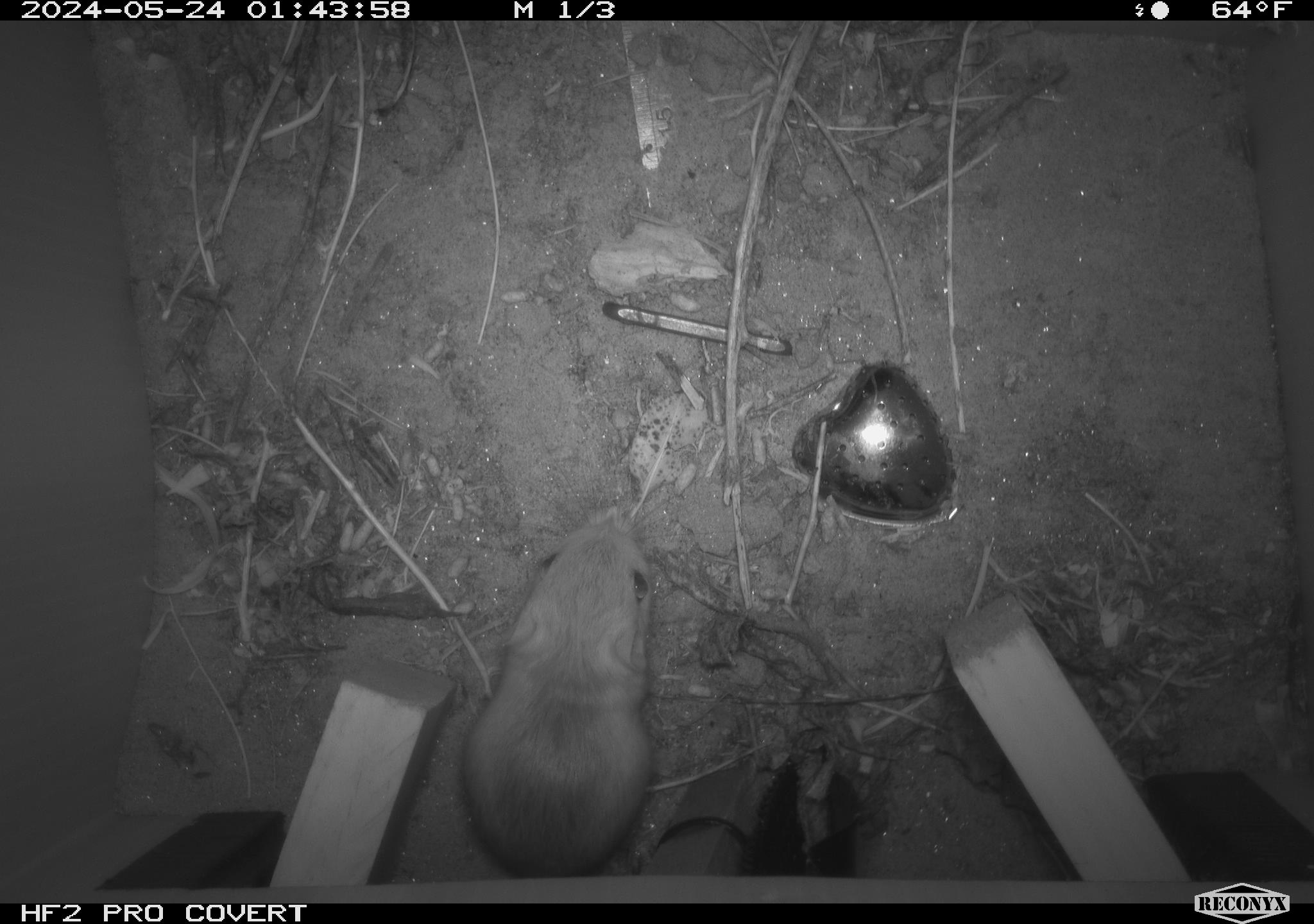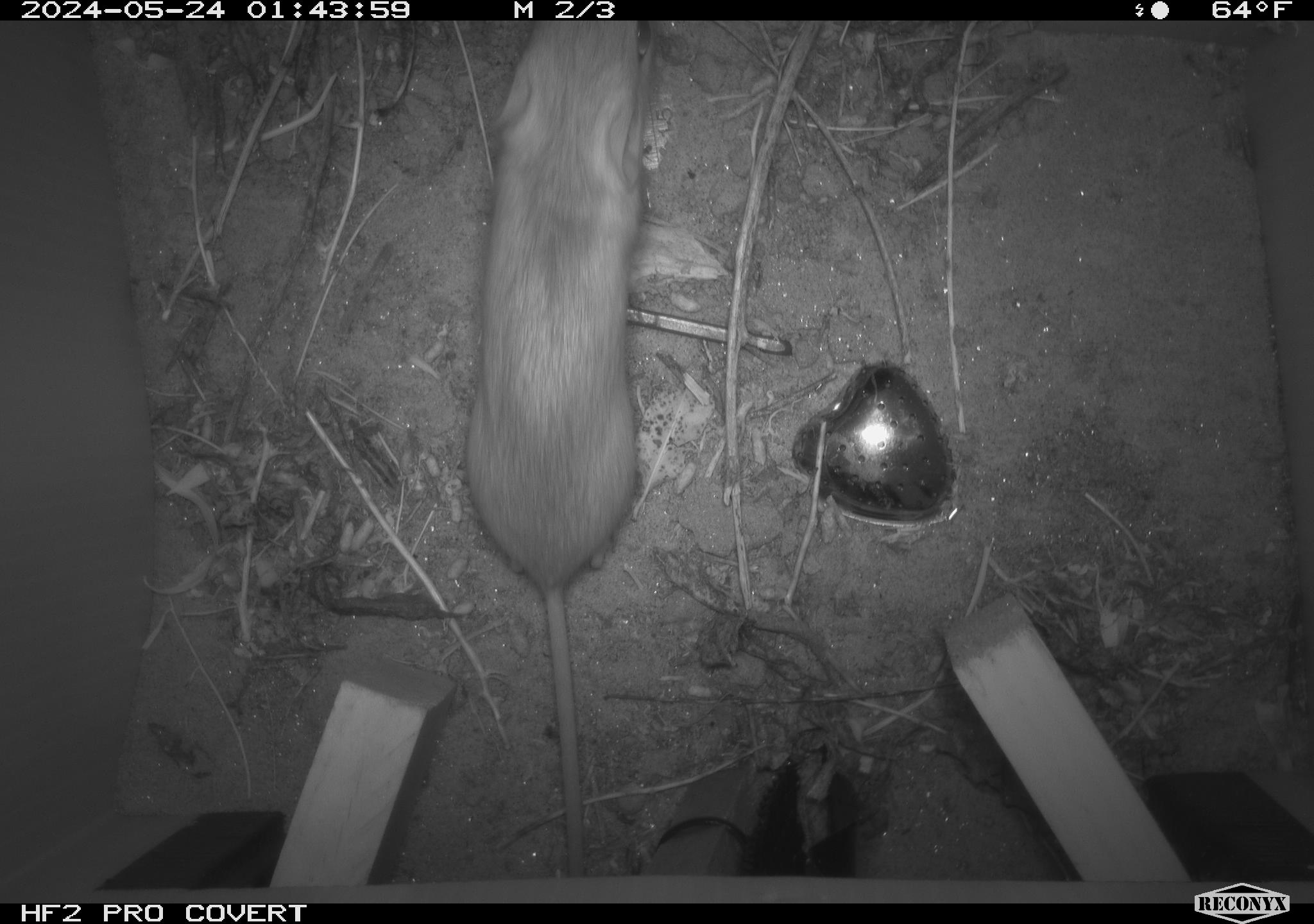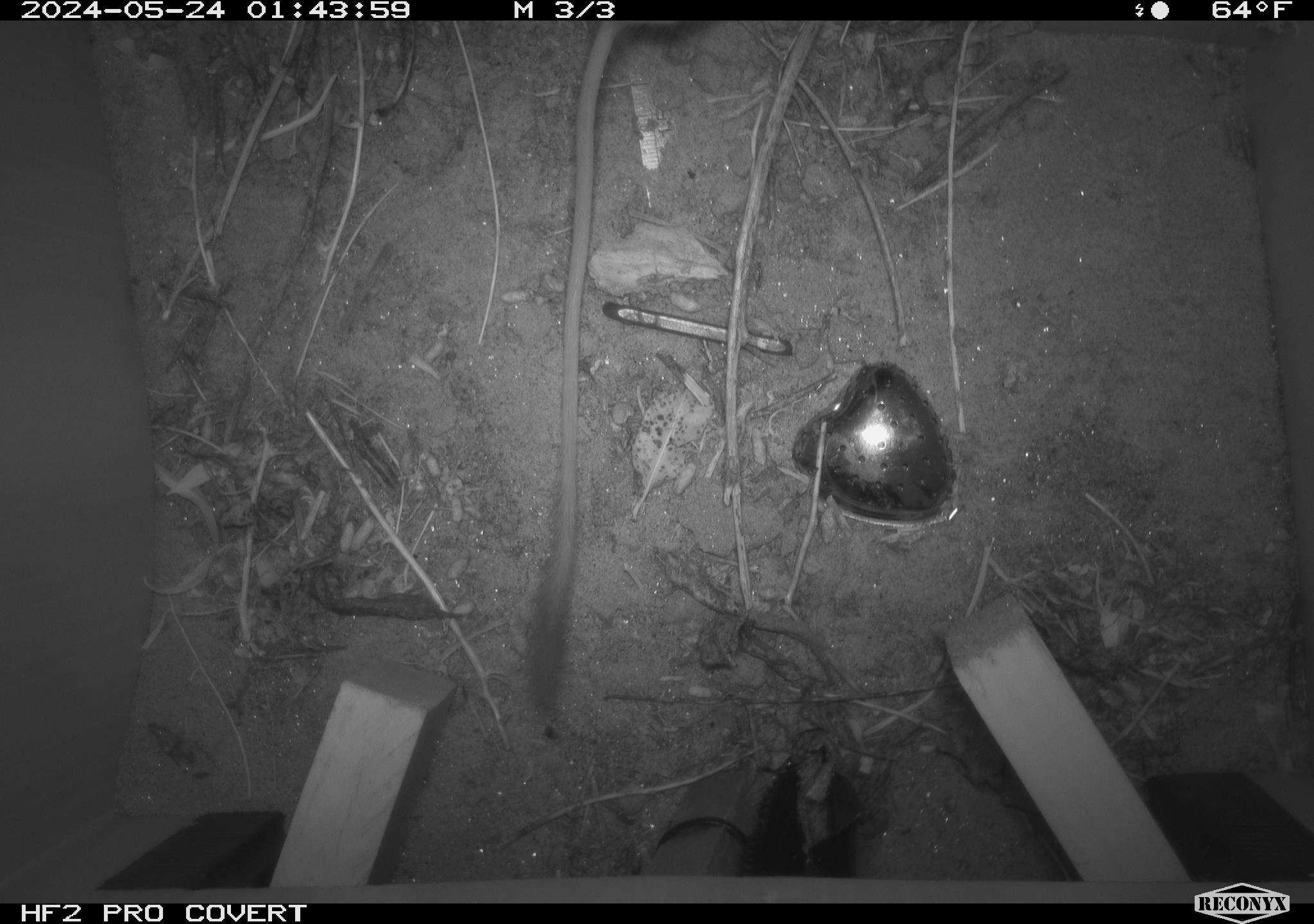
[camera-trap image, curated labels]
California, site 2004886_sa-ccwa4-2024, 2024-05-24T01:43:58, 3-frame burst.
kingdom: Animalia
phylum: Chordata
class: Mammalia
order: Rodentia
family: Heteromyidae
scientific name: Heteromyidae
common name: kangaroo rats and pocket mice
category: heteromyidae family